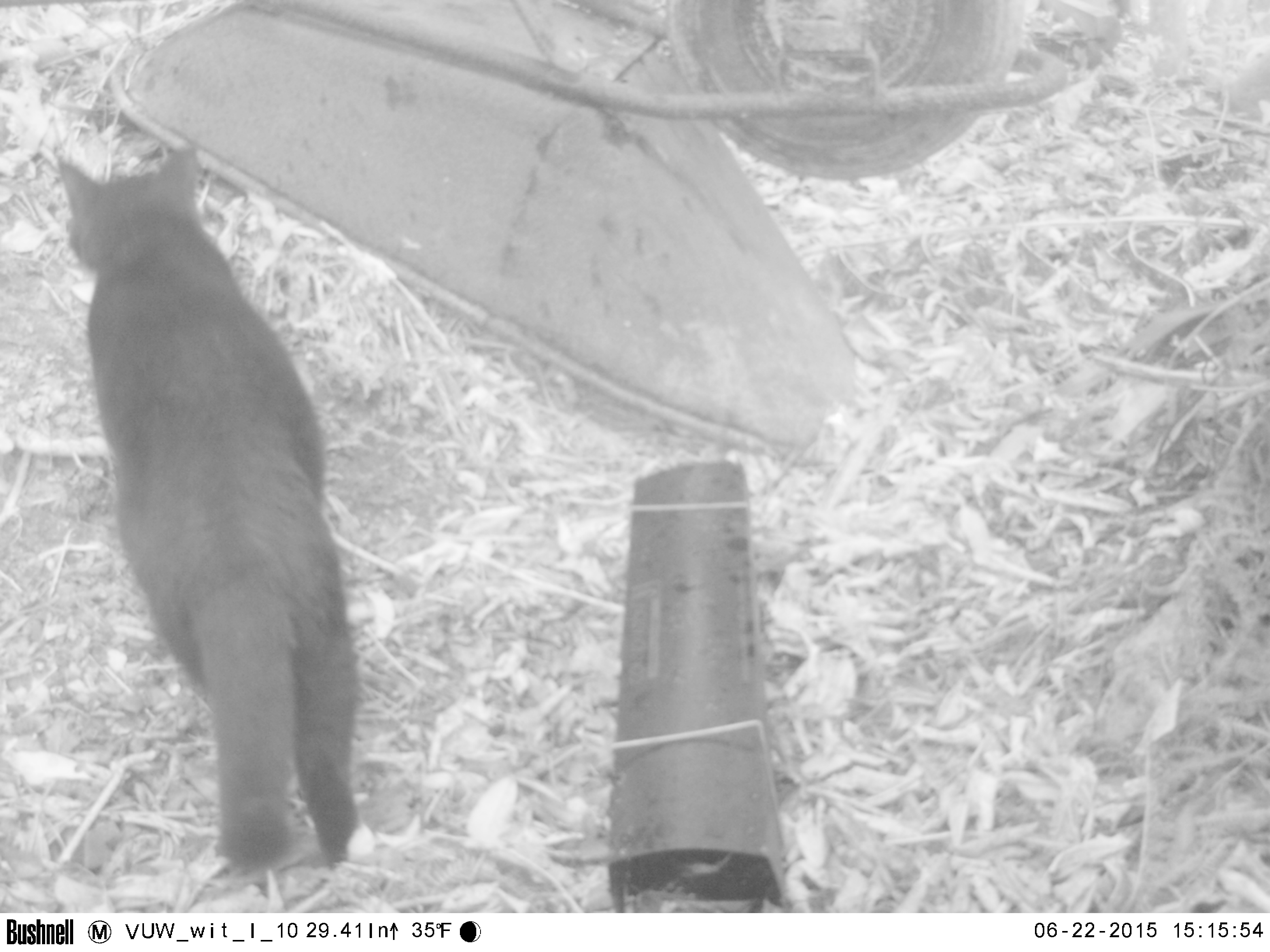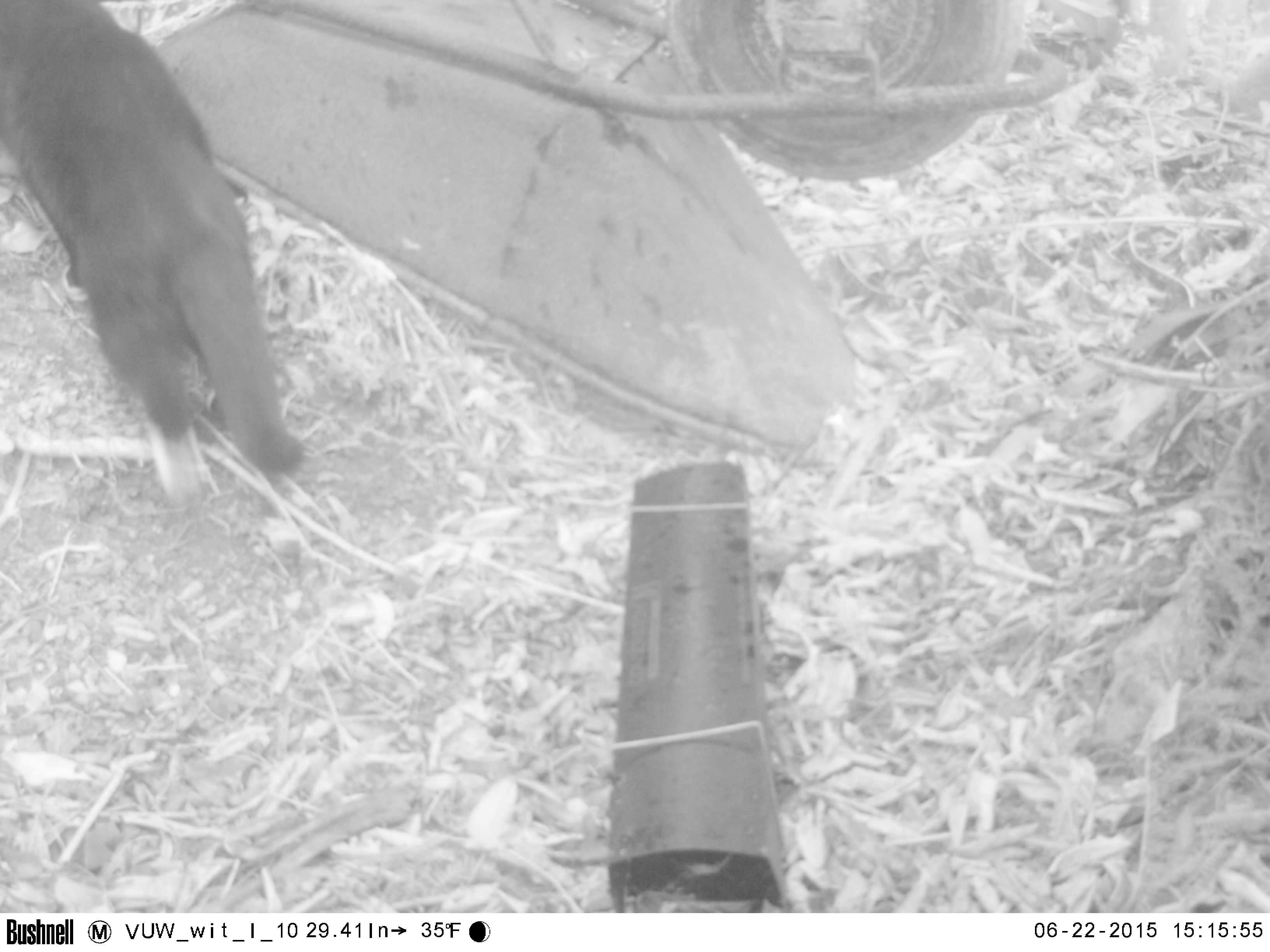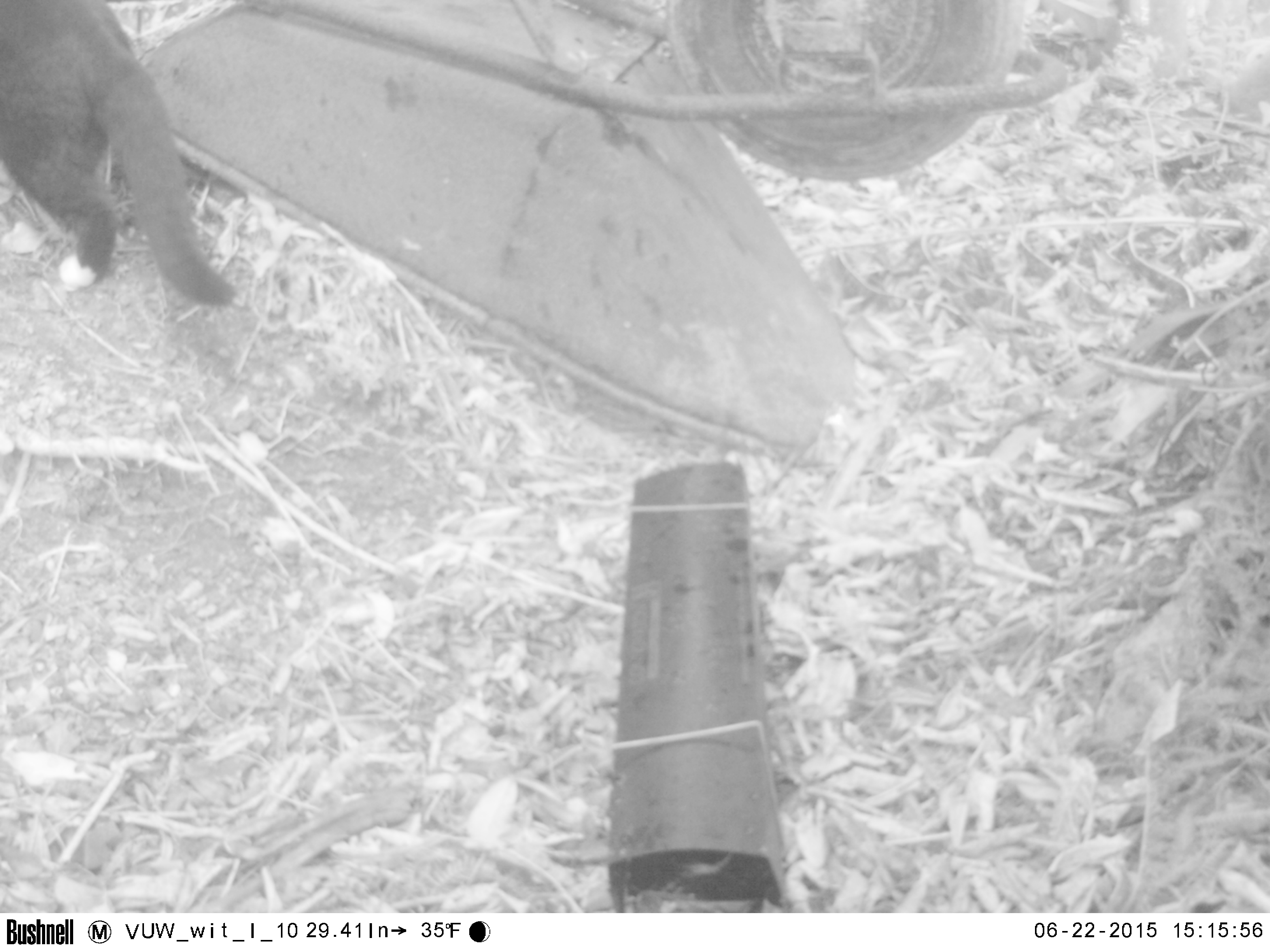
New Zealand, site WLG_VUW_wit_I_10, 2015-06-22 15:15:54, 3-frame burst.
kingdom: Animalia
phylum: Chordata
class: Mammalia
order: Carnivora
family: Felidae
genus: Felis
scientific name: Felis catus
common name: domestic cat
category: cat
Cat (domestic cat) (Felis catus).